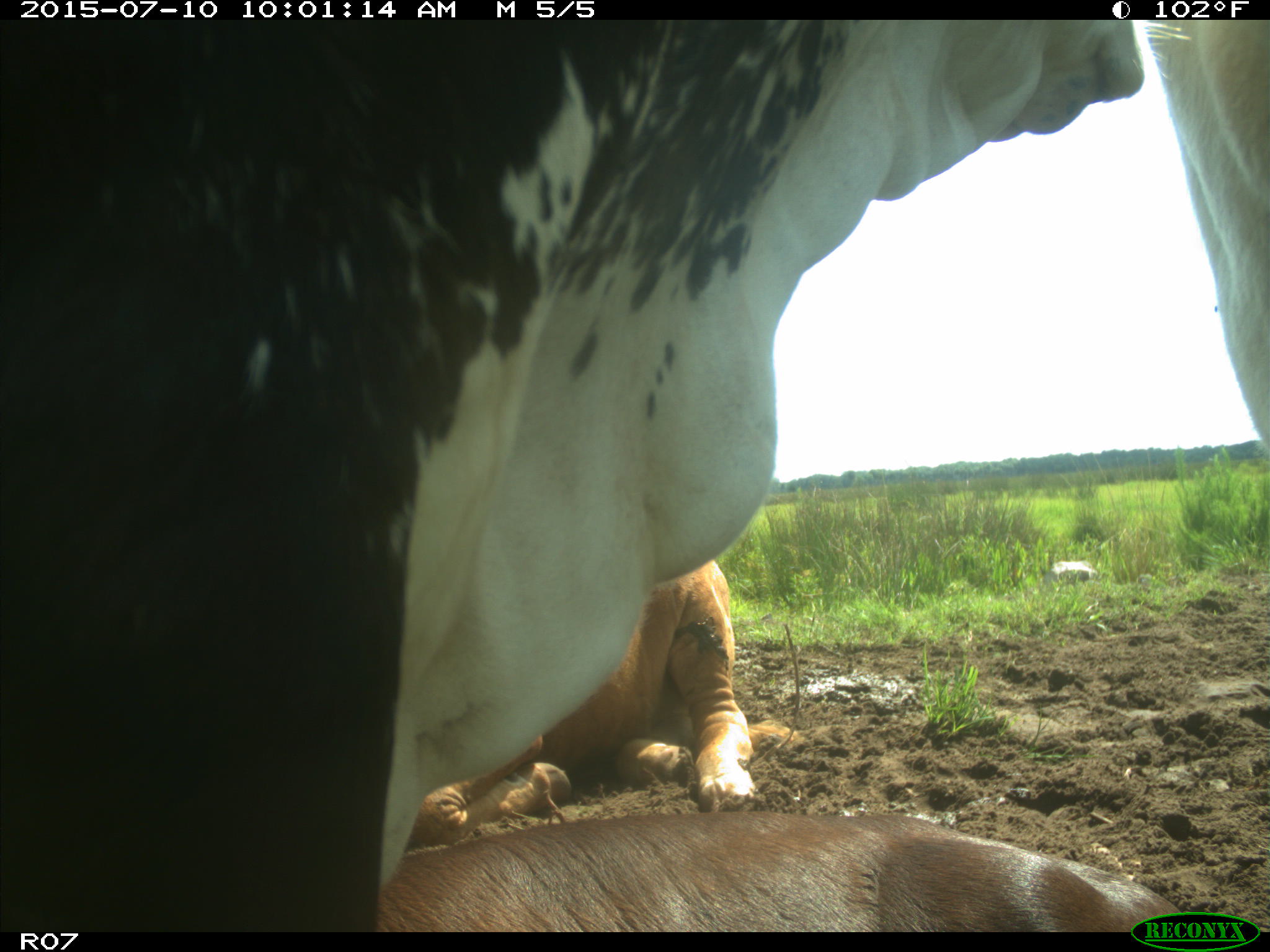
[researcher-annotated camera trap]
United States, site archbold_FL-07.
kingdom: Animalia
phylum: Chordata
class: Mammalia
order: Artiodactyla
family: Bovidae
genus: Bos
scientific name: Bos taurus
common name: domestic cow